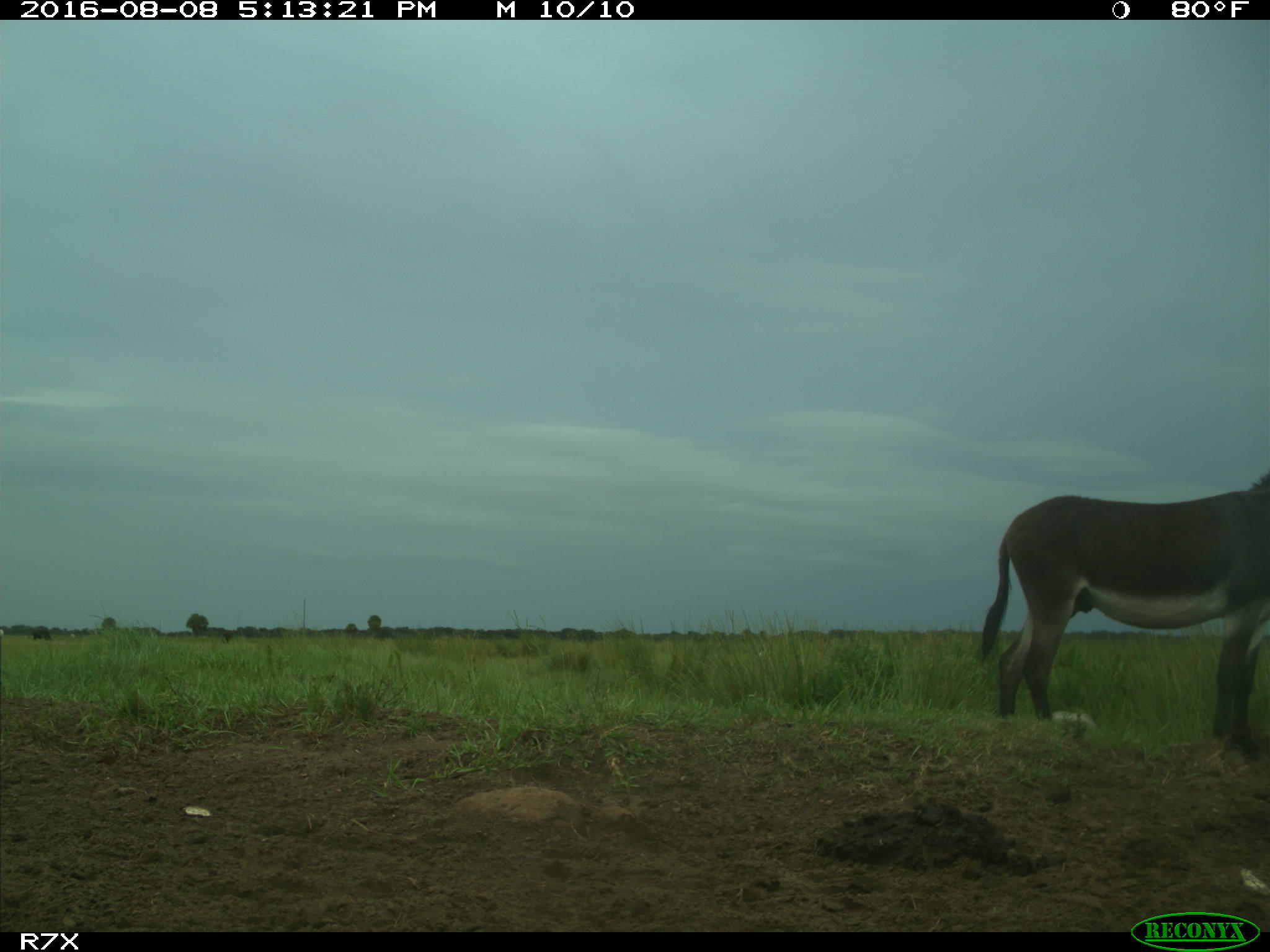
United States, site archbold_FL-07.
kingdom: Animalia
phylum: Chordata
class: Aves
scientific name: Aves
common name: birds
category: unidentified bird